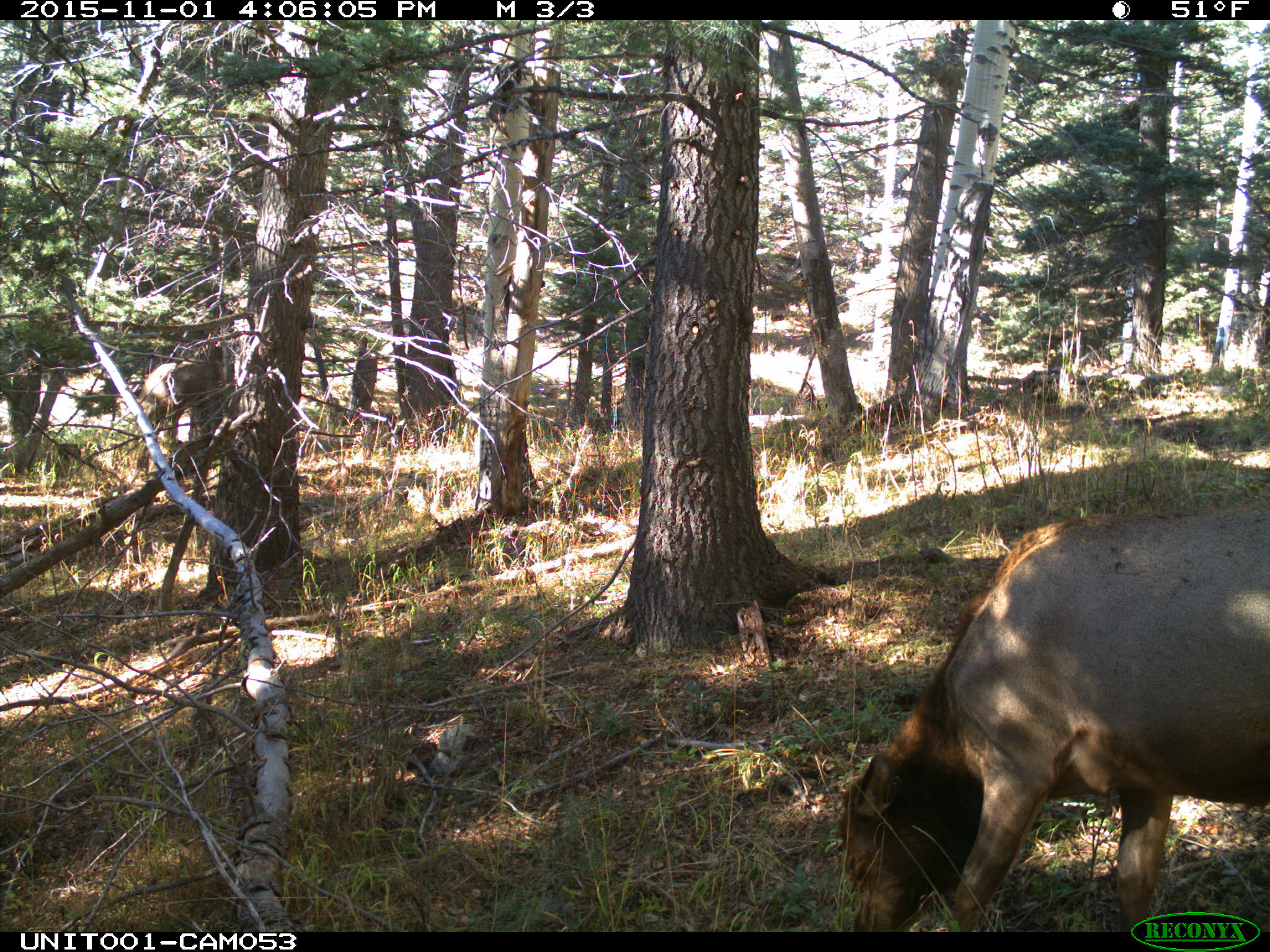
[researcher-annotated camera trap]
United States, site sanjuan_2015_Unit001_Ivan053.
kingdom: Animalia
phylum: Chordata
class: Mammalia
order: Artiodactyla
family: Cervidae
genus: Cervus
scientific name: Cervus elaphus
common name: red deer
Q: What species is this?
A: Cervus elaphus (red deer).